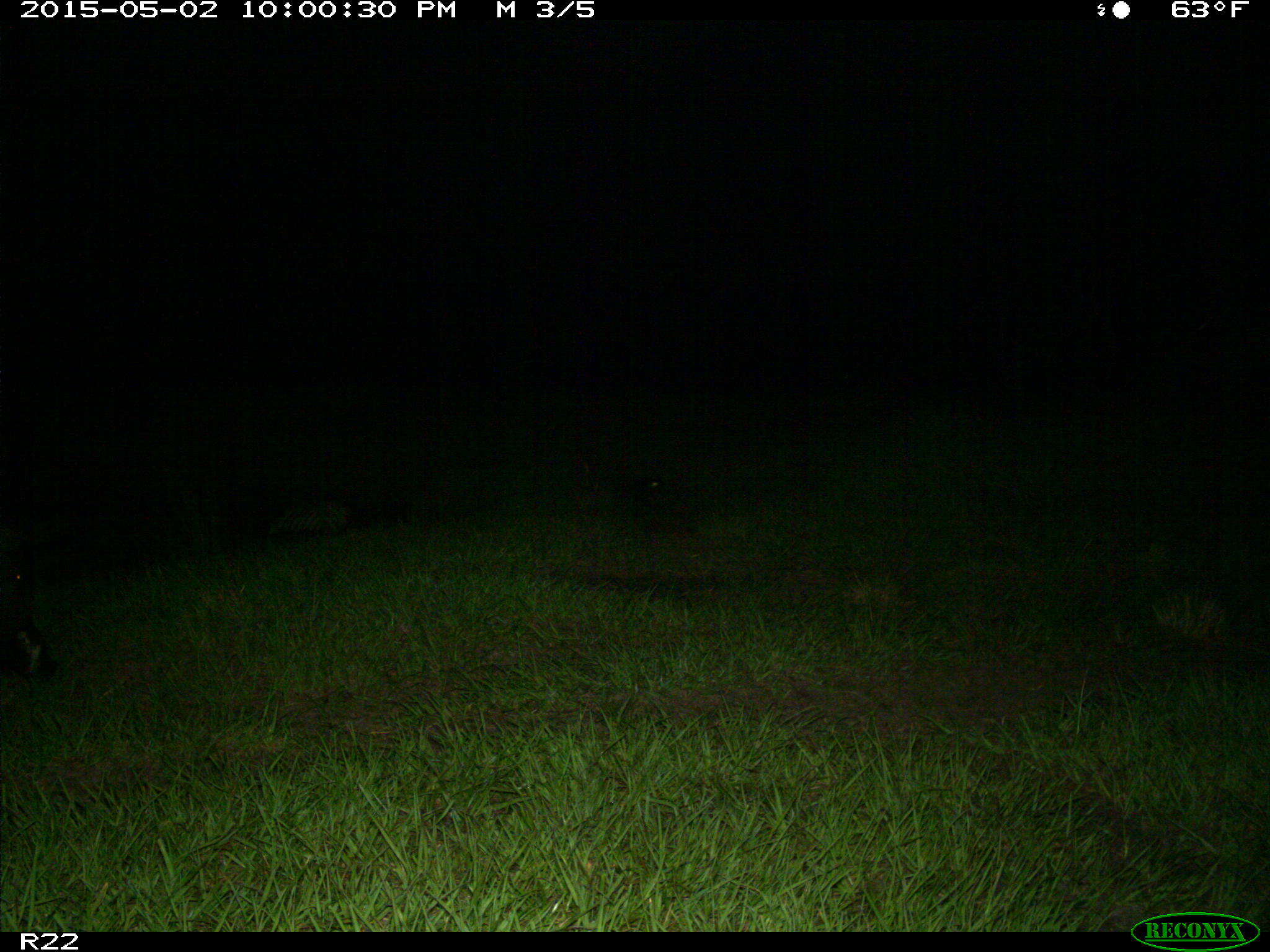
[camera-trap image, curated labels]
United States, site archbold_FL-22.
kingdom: Animalia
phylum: Chordata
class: Mammalia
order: Artiodactyla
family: Suidae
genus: Sus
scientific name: Sus scrofa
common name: wild boar